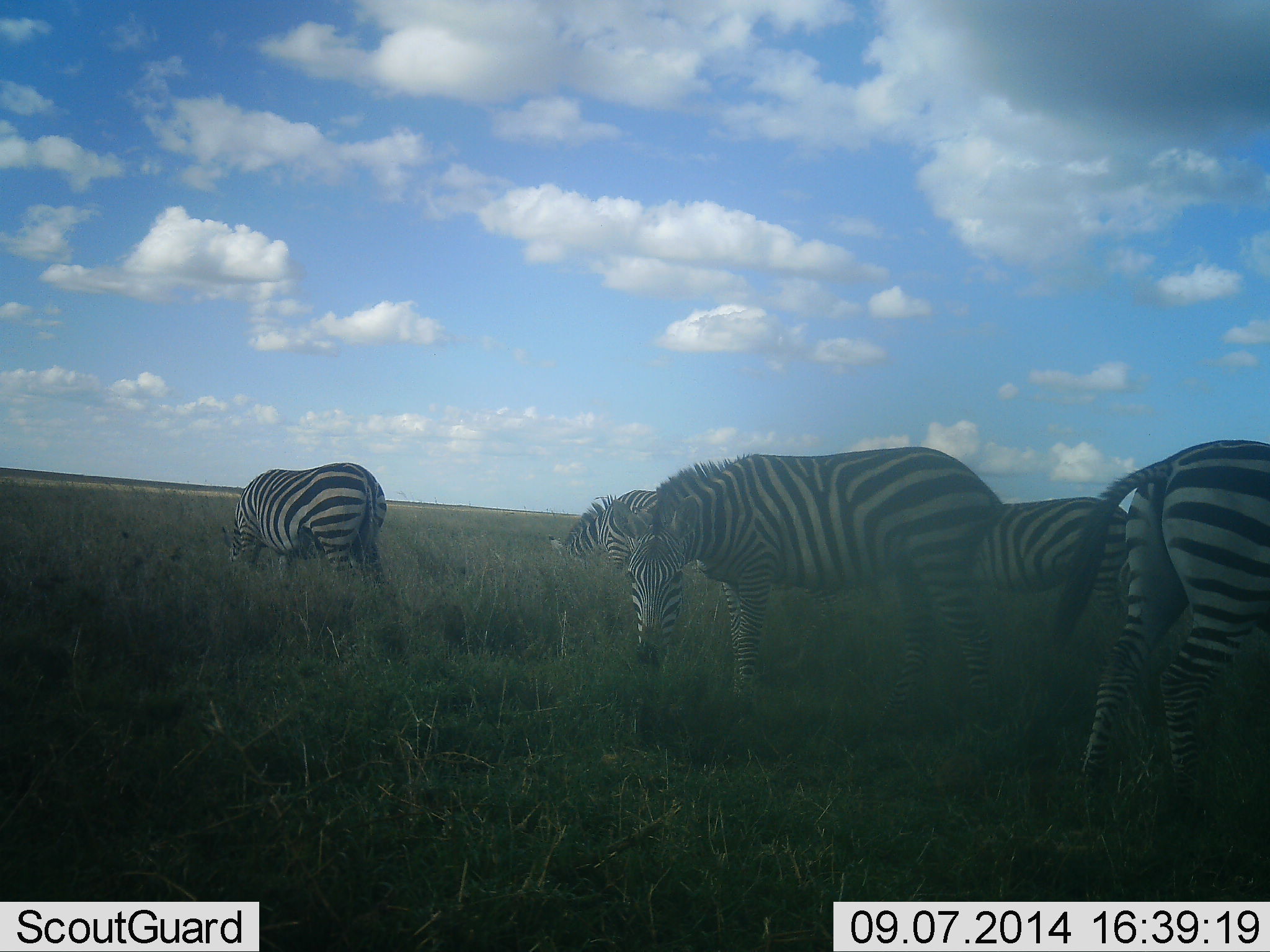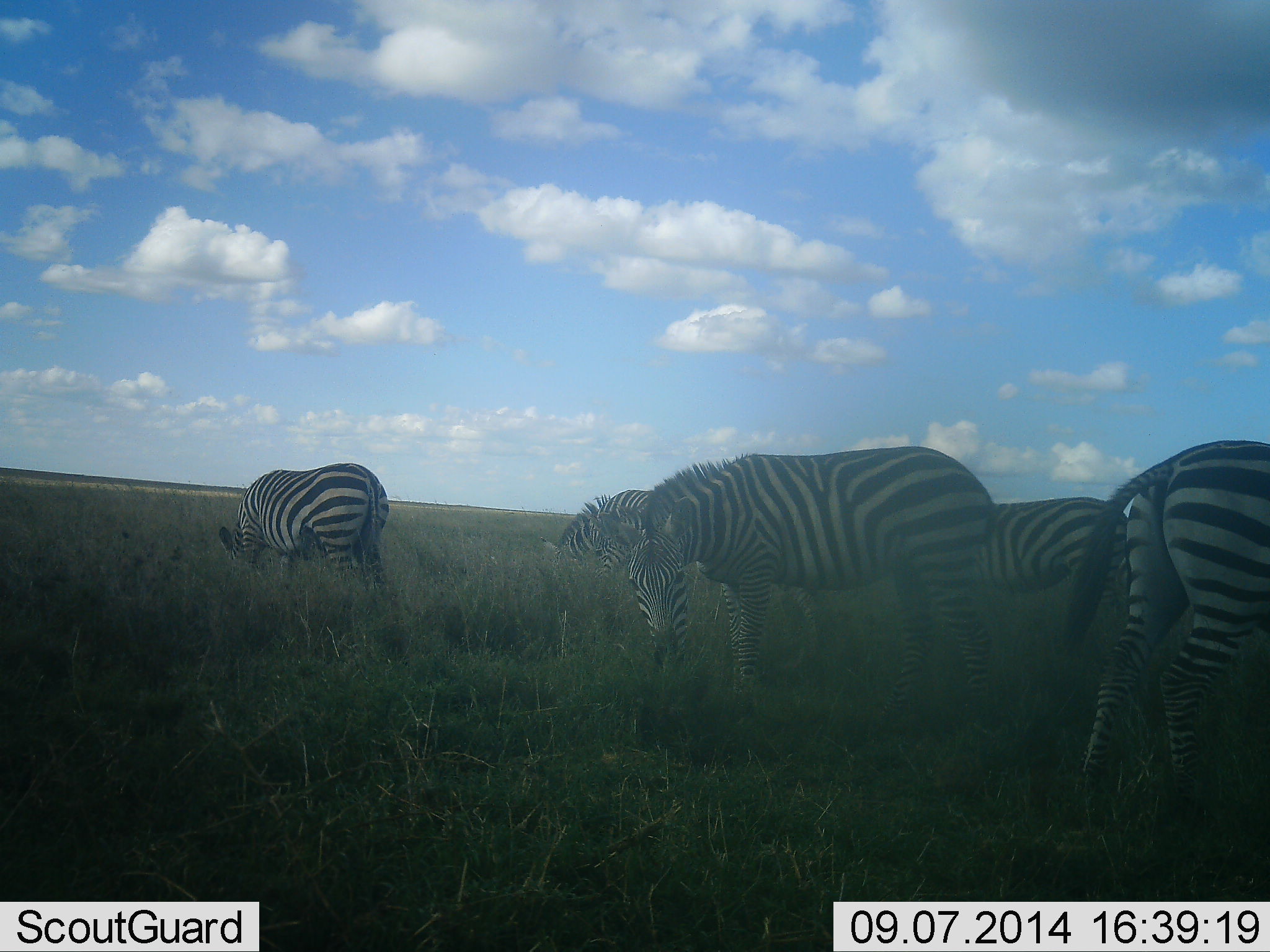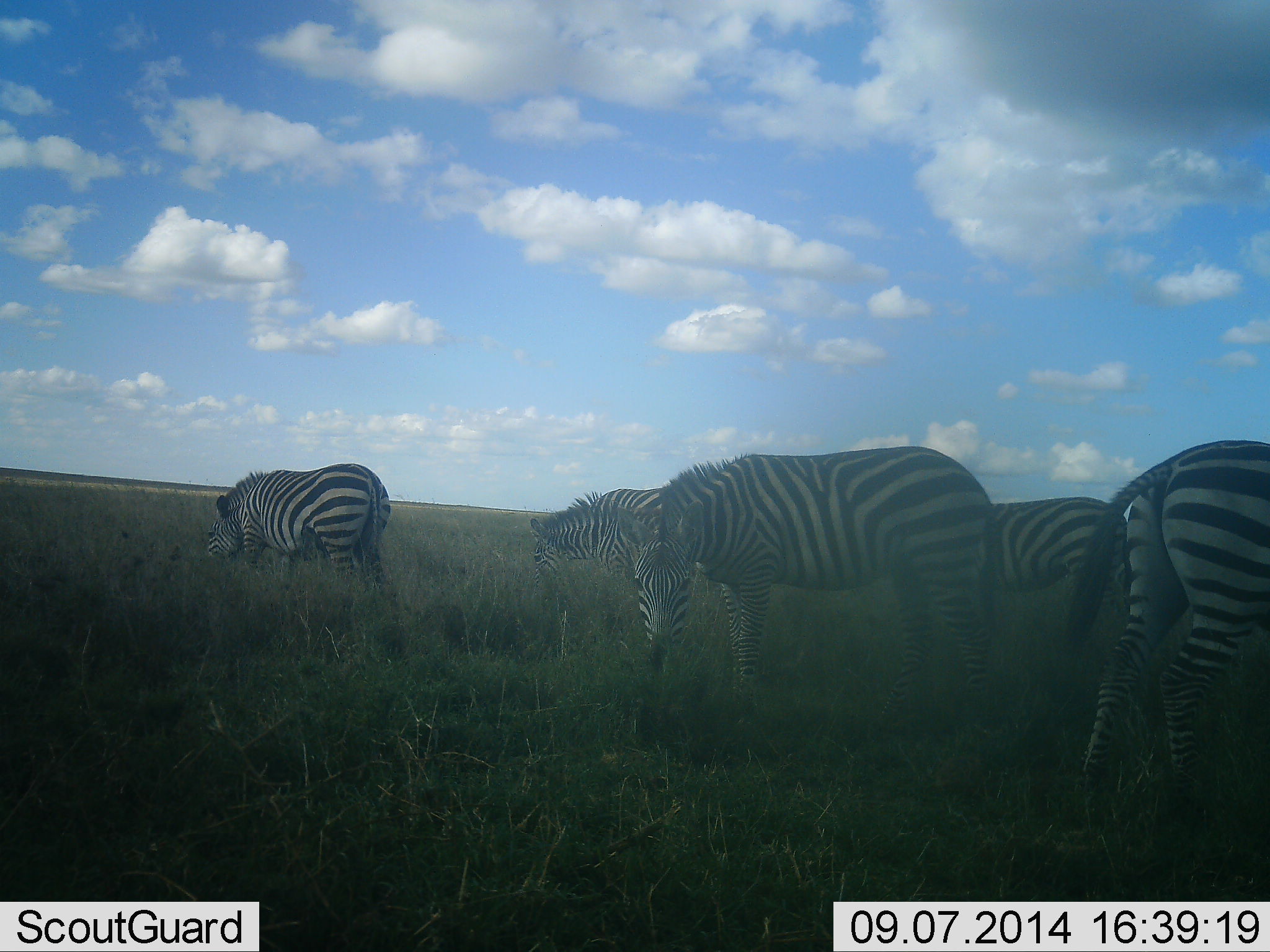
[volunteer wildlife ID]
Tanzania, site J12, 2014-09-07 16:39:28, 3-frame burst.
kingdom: Animalia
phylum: Chordata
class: Mammalia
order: Perissodactyla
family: Equidae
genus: Equus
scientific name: Equus quagga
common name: plains zebra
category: zebra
Zebra (plains zebra) (Equus quagga), count 5. Behavior (volunteer vote fractions): standing 40%, resting 0%, moving 0%, interacting 0%. Young present (vote fraction): 0%. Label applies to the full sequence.